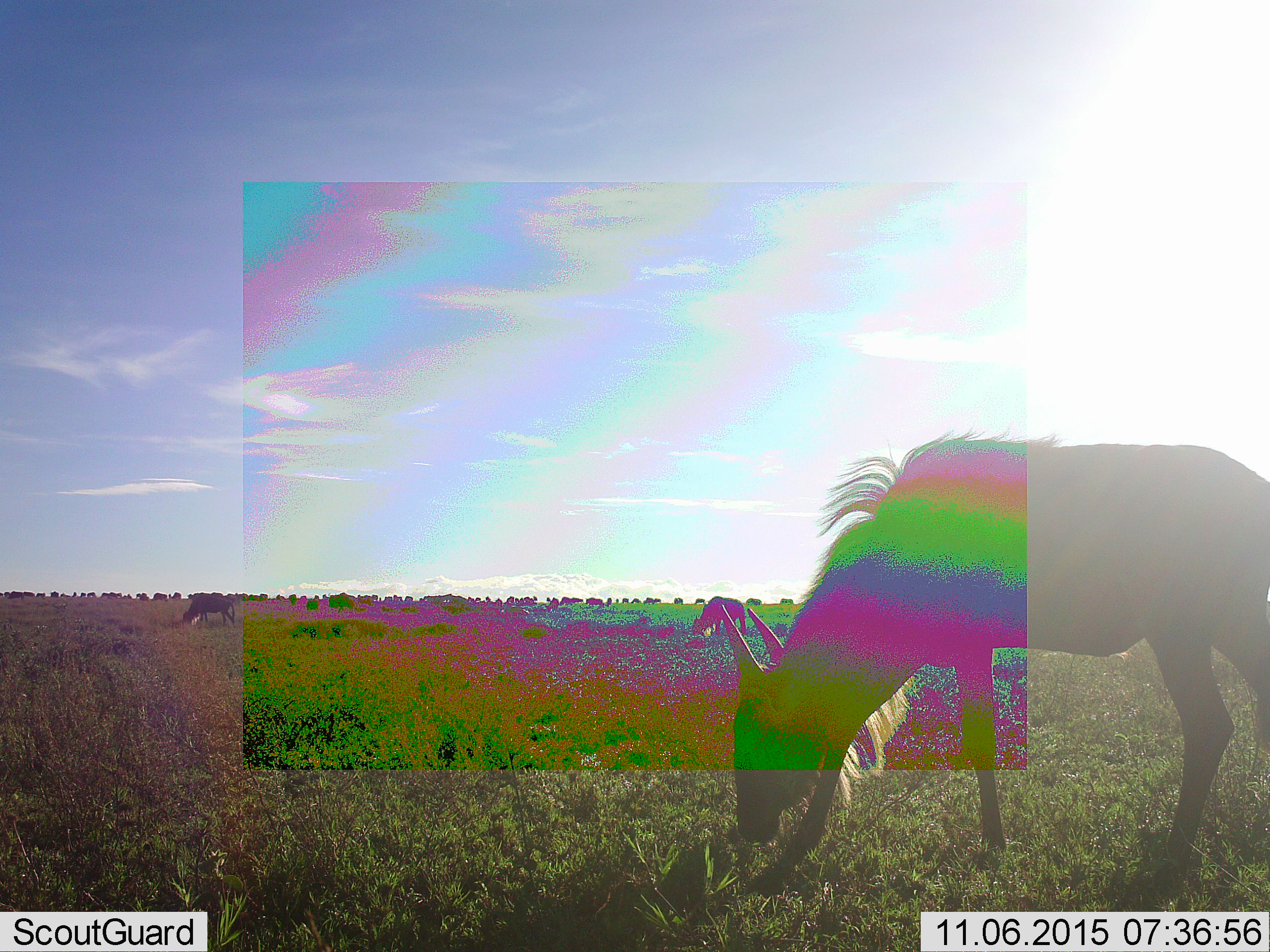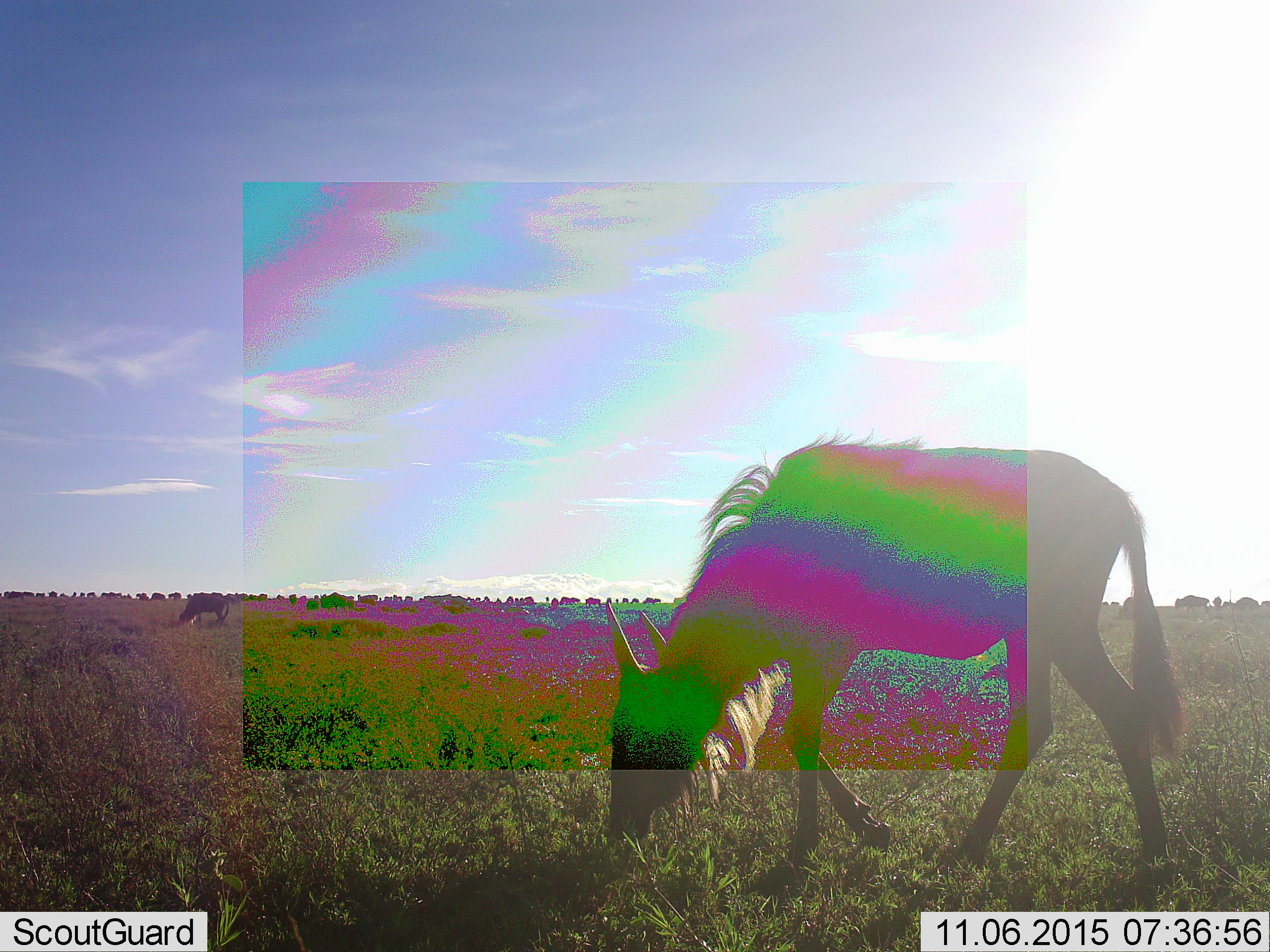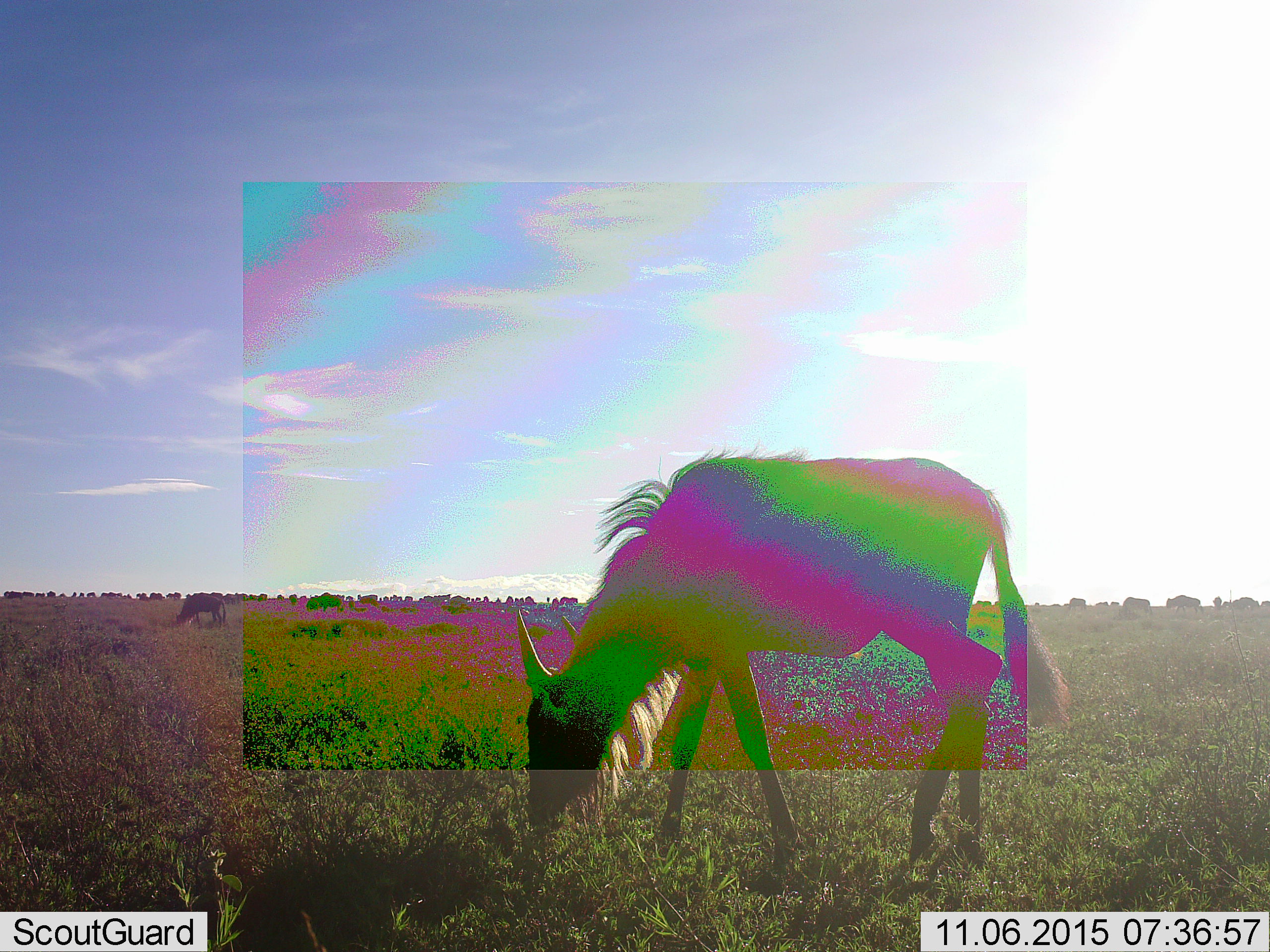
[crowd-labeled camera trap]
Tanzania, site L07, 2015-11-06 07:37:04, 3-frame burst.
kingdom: Animalia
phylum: Chordata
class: Mammalia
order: Artiodactyla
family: Bovidae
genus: Connochaetes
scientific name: Connochaetes taurinus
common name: blue wildebeest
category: wildebeest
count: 11-50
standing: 30%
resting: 0%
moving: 90%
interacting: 0%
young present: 20%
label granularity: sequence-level